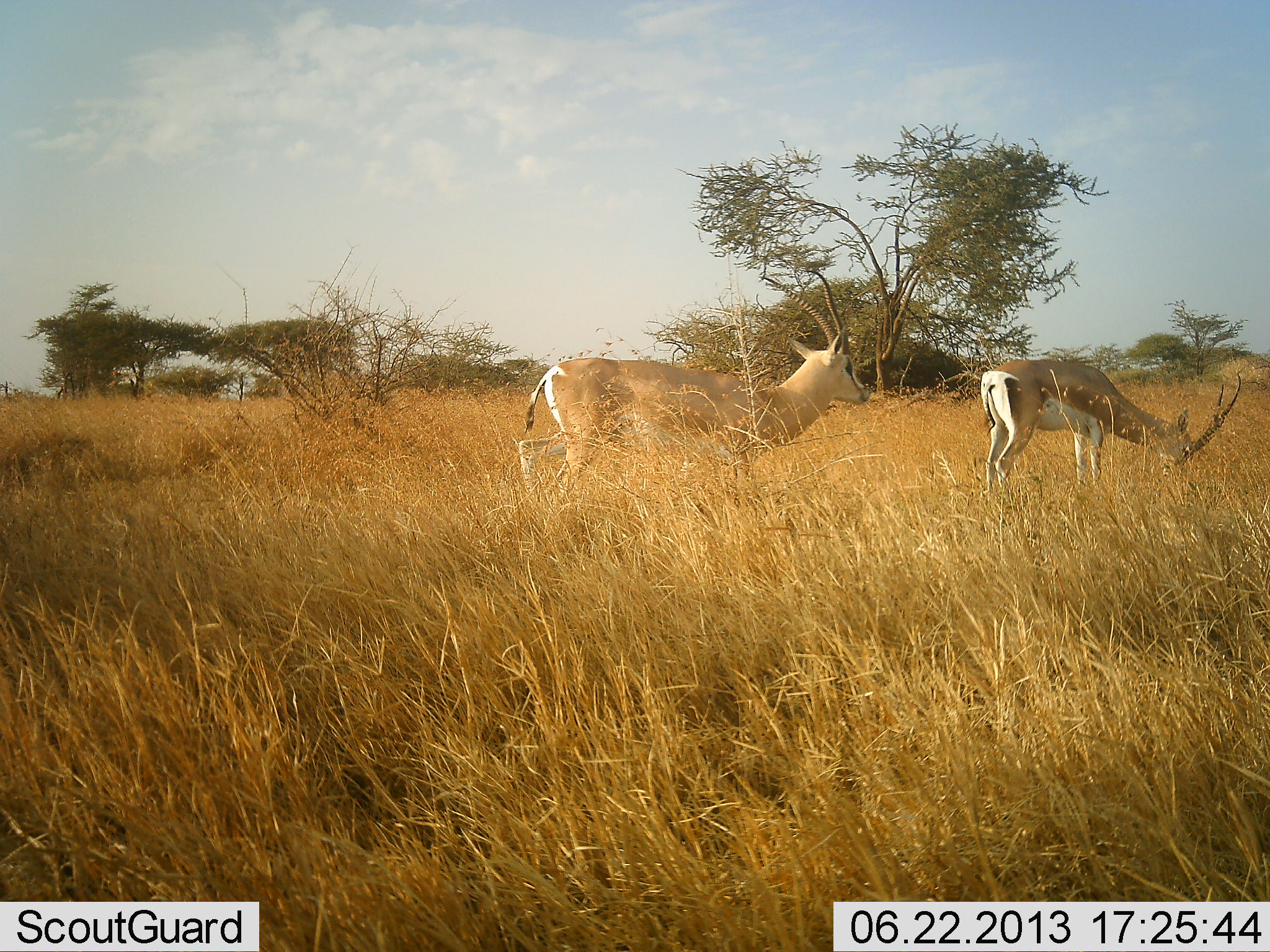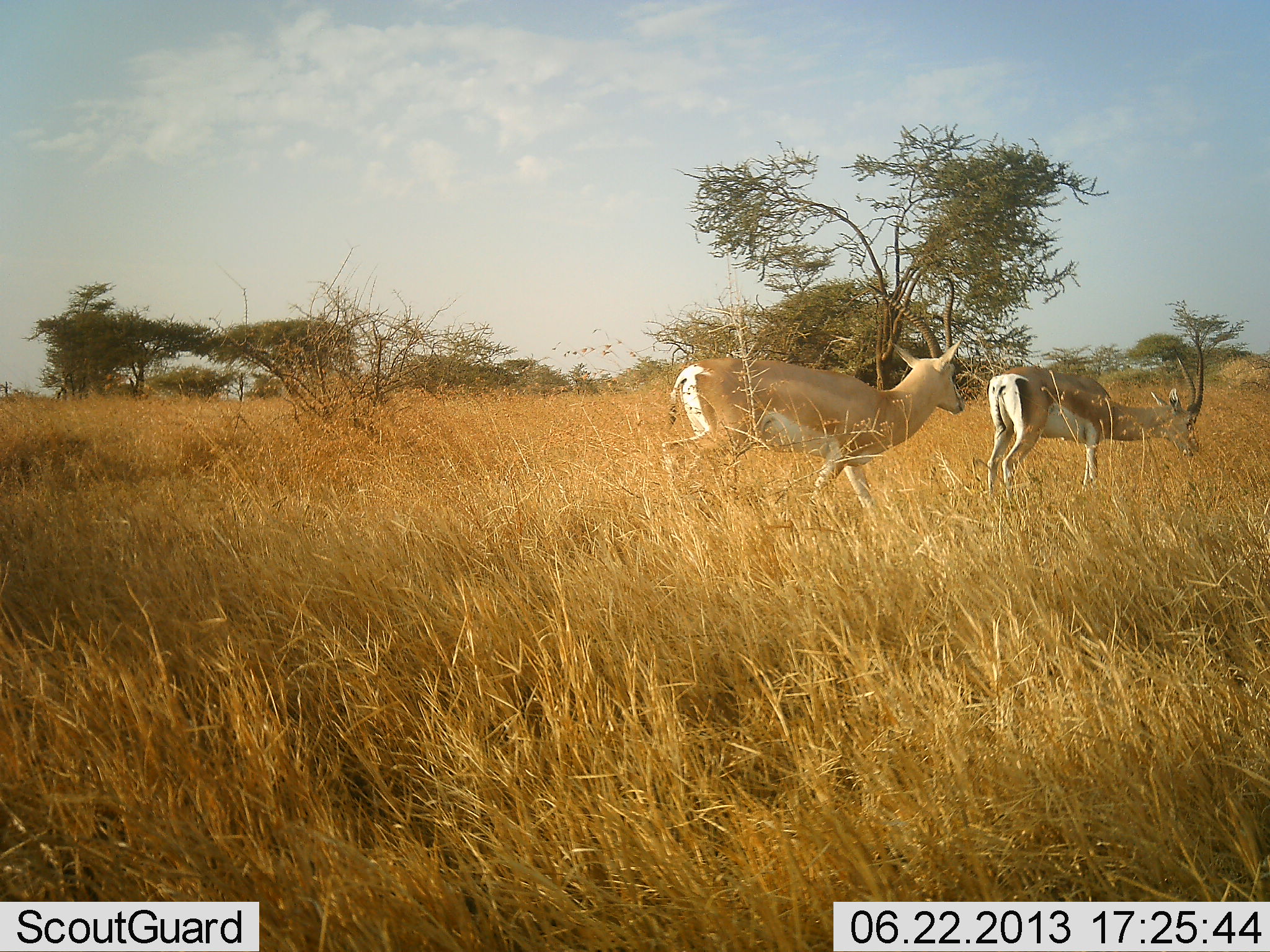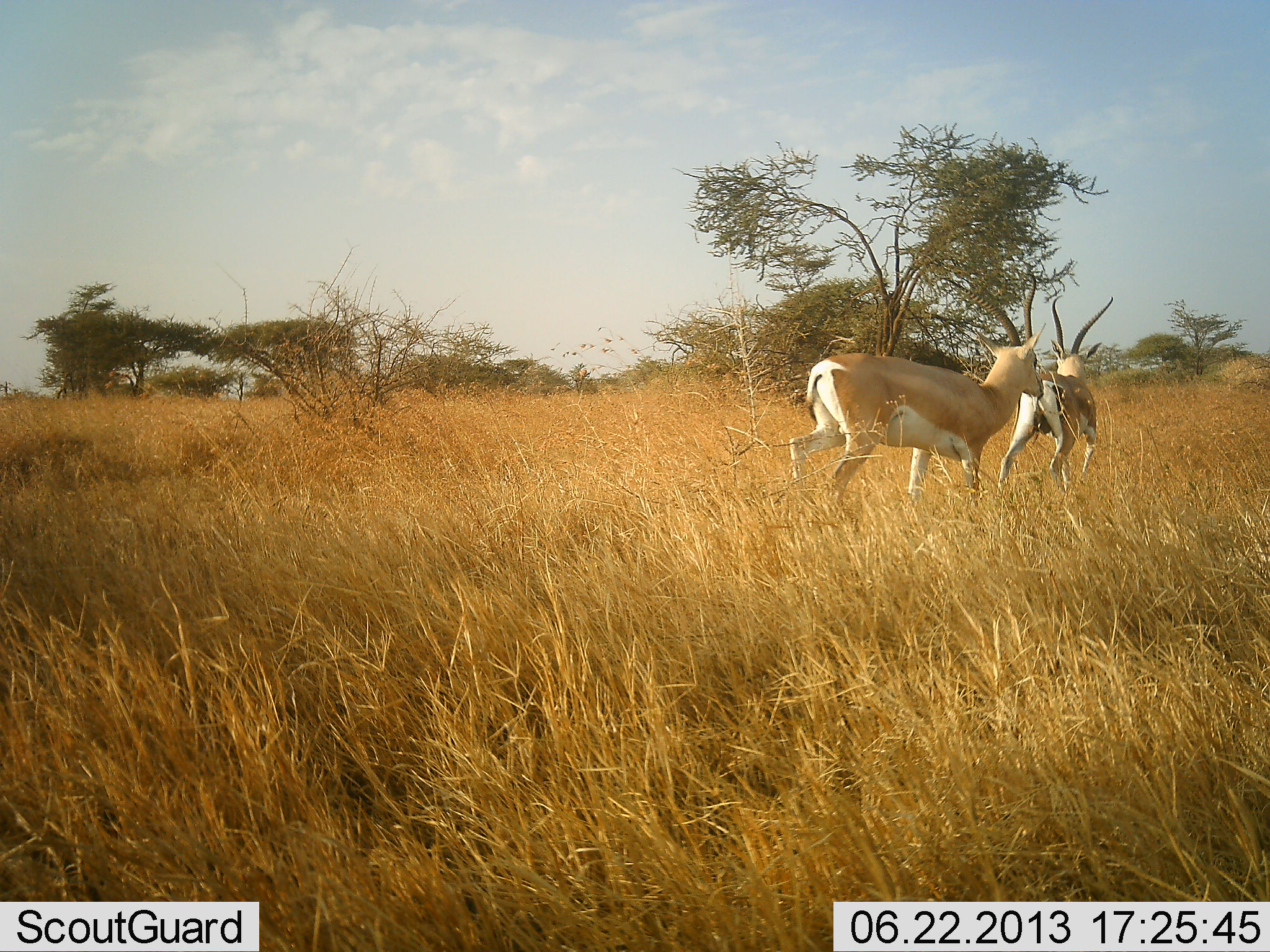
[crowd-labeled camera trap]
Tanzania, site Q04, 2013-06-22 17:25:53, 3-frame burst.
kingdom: Animalia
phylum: Chordata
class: Mammalia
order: Artiodactyla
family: Bovidae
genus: Nanger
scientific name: Nanger granti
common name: grant's gazelle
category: gazellegrants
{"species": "gazellegrants (grant's gazelle) (Nanger granti)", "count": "2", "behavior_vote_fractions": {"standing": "19%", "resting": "0%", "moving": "94%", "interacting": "3%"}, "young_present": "0%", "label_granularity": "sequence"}